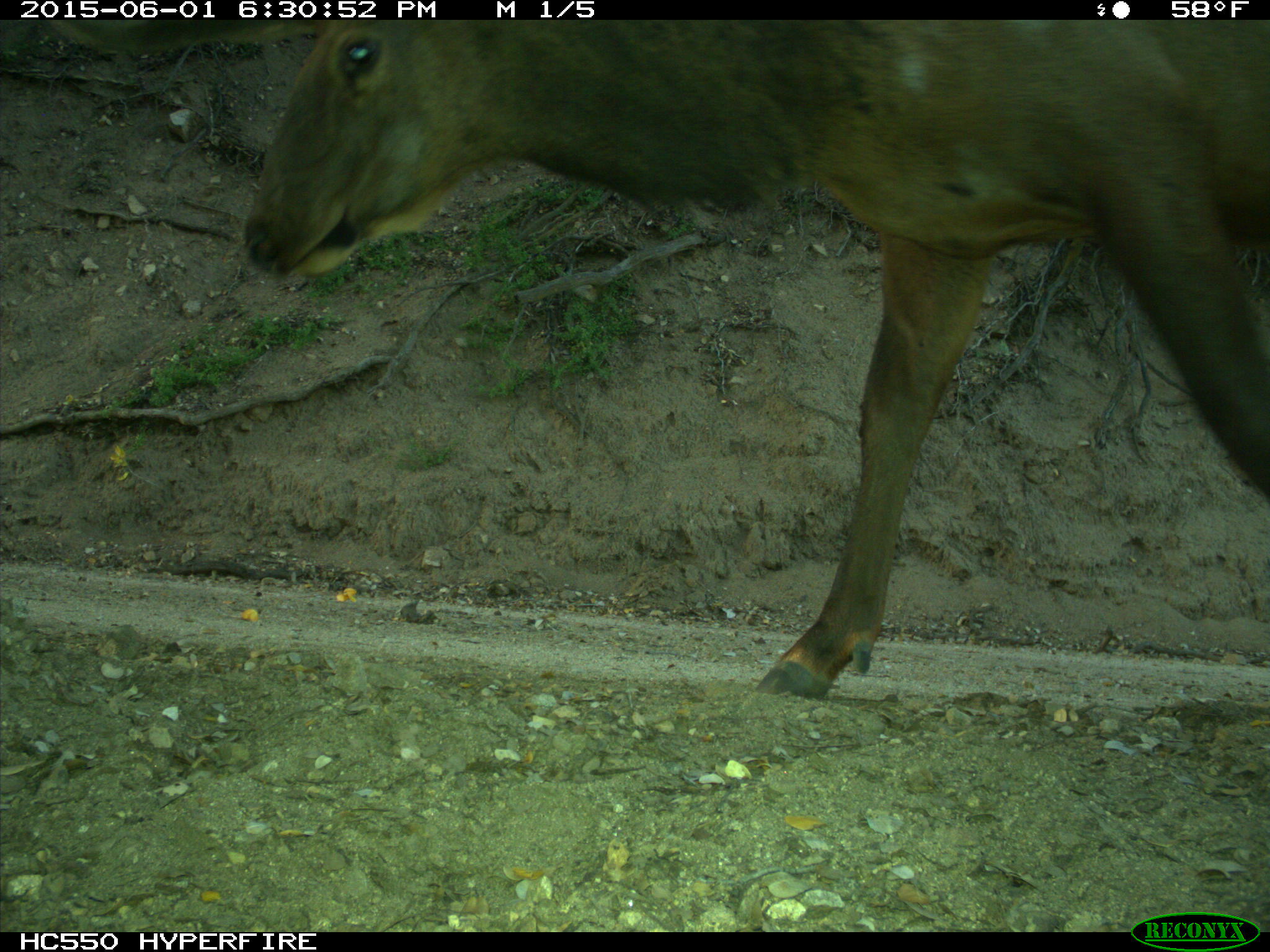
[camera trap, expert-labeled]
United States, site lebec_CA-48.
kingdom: Animalia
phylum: Chordata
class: Mammalia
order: Artiodactyla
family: Cervidae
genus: Cervus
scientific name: Cervus canadensis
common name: elk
Cervus canadensis (elk).